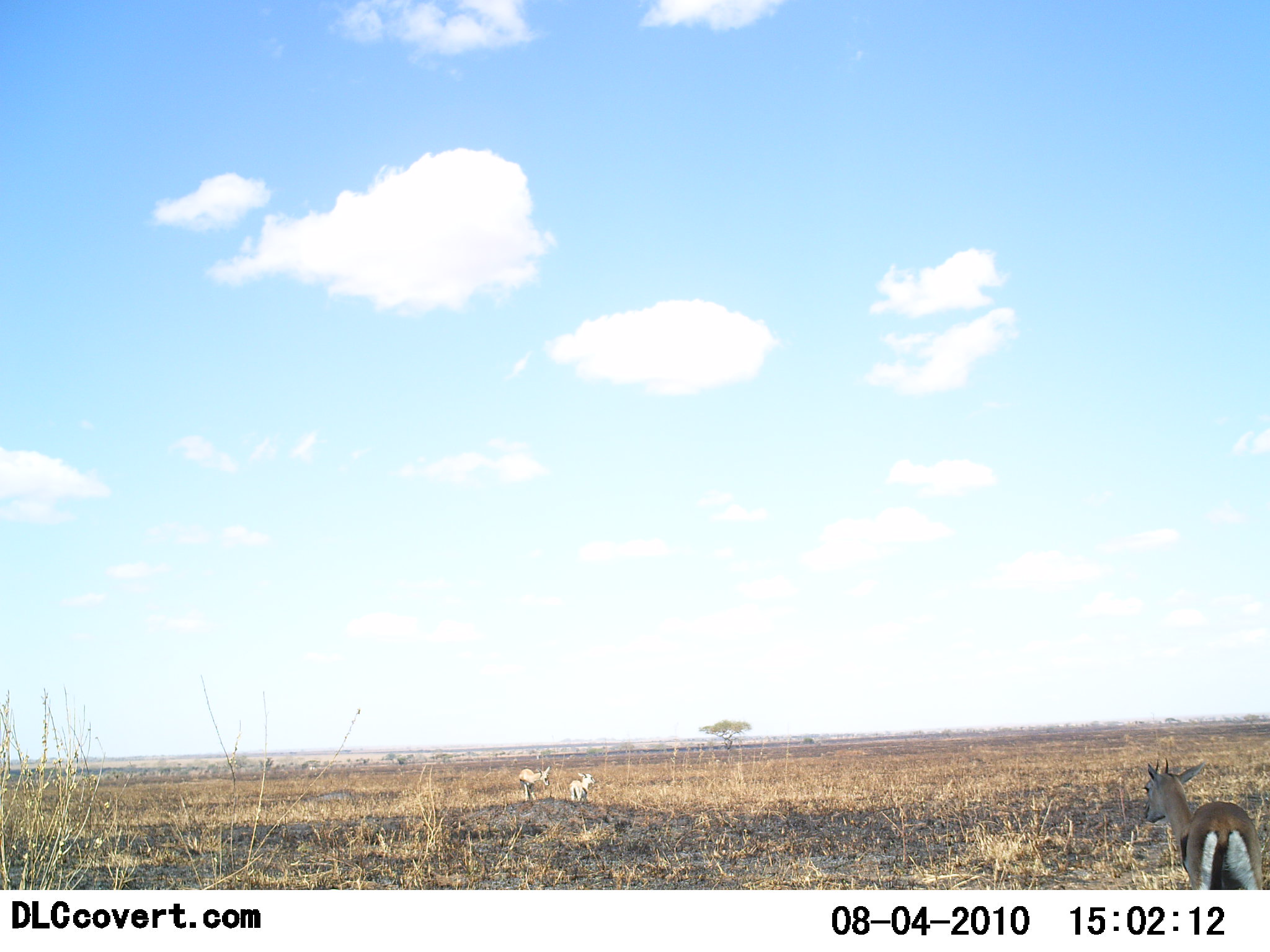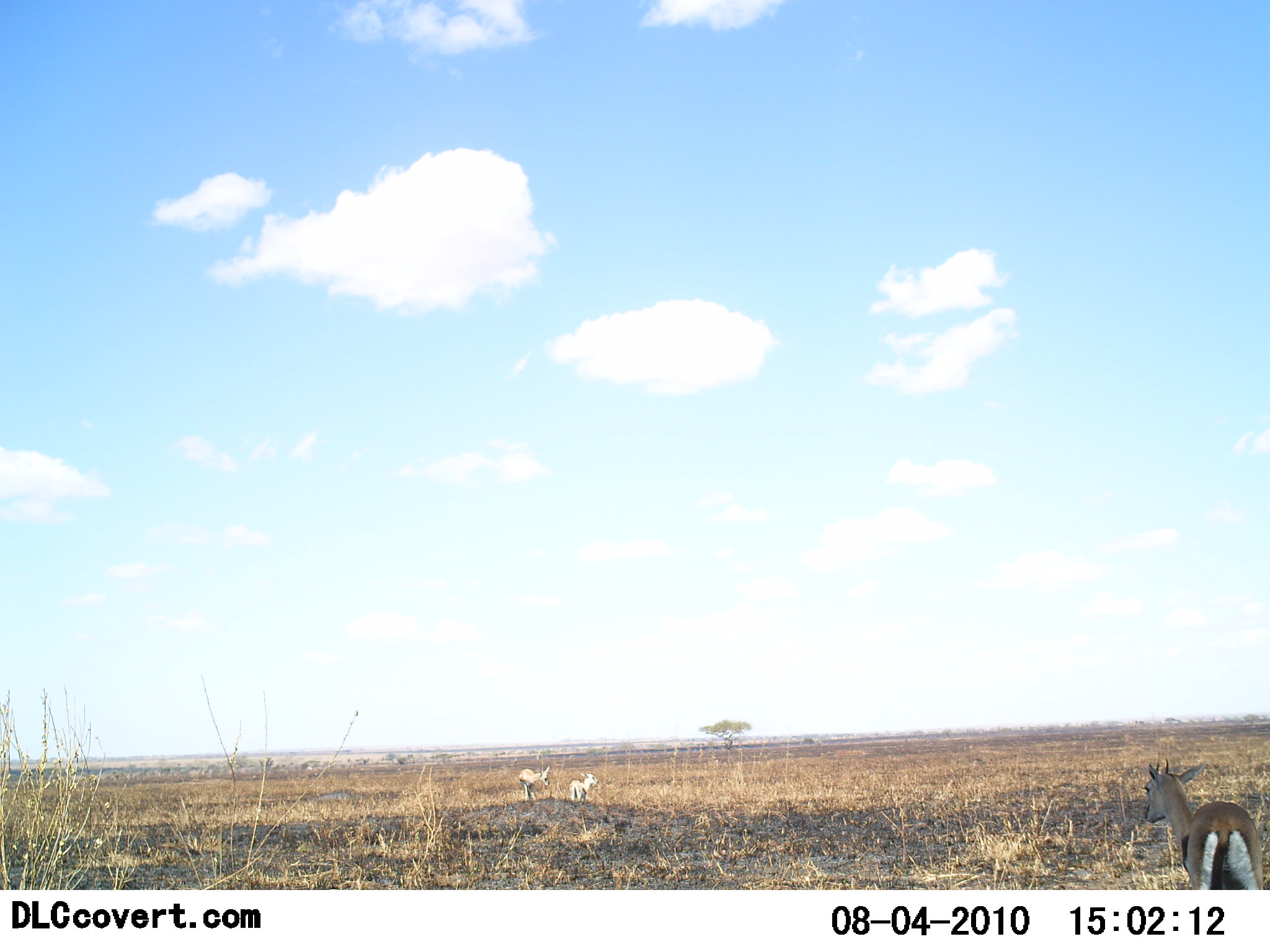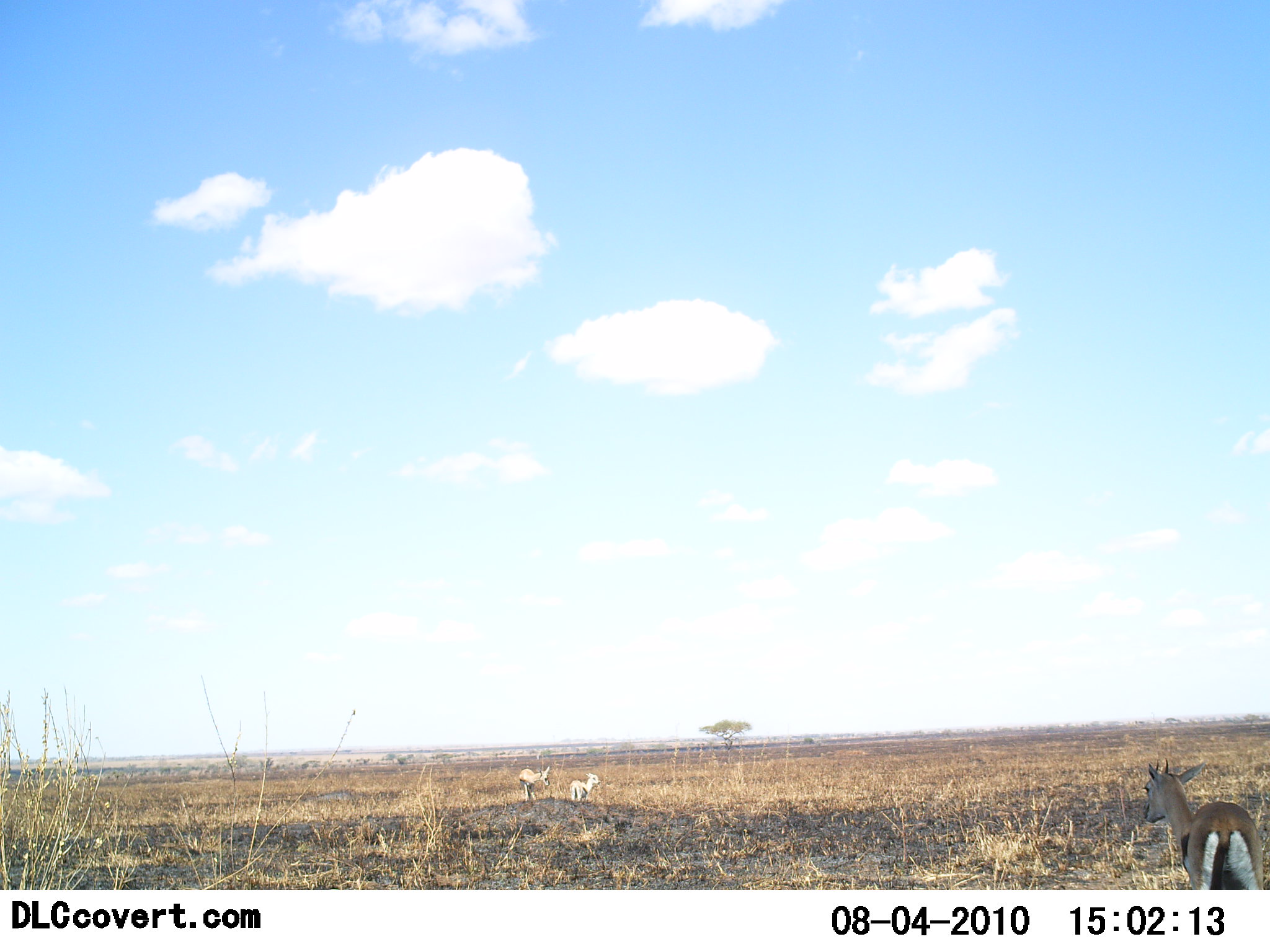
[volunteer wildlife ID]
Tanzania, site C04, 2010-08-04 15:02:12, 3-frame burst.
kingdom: Animalia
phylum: Chordata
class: Mammalia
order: Artiodactyla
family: Bovidae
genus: Eudorcas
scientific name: Eudorcas thomsonii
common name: thomson's gazelle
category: gazellethomsons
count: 3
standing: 89%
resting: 5%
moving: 11%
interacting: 0%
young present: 0%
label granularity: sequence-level